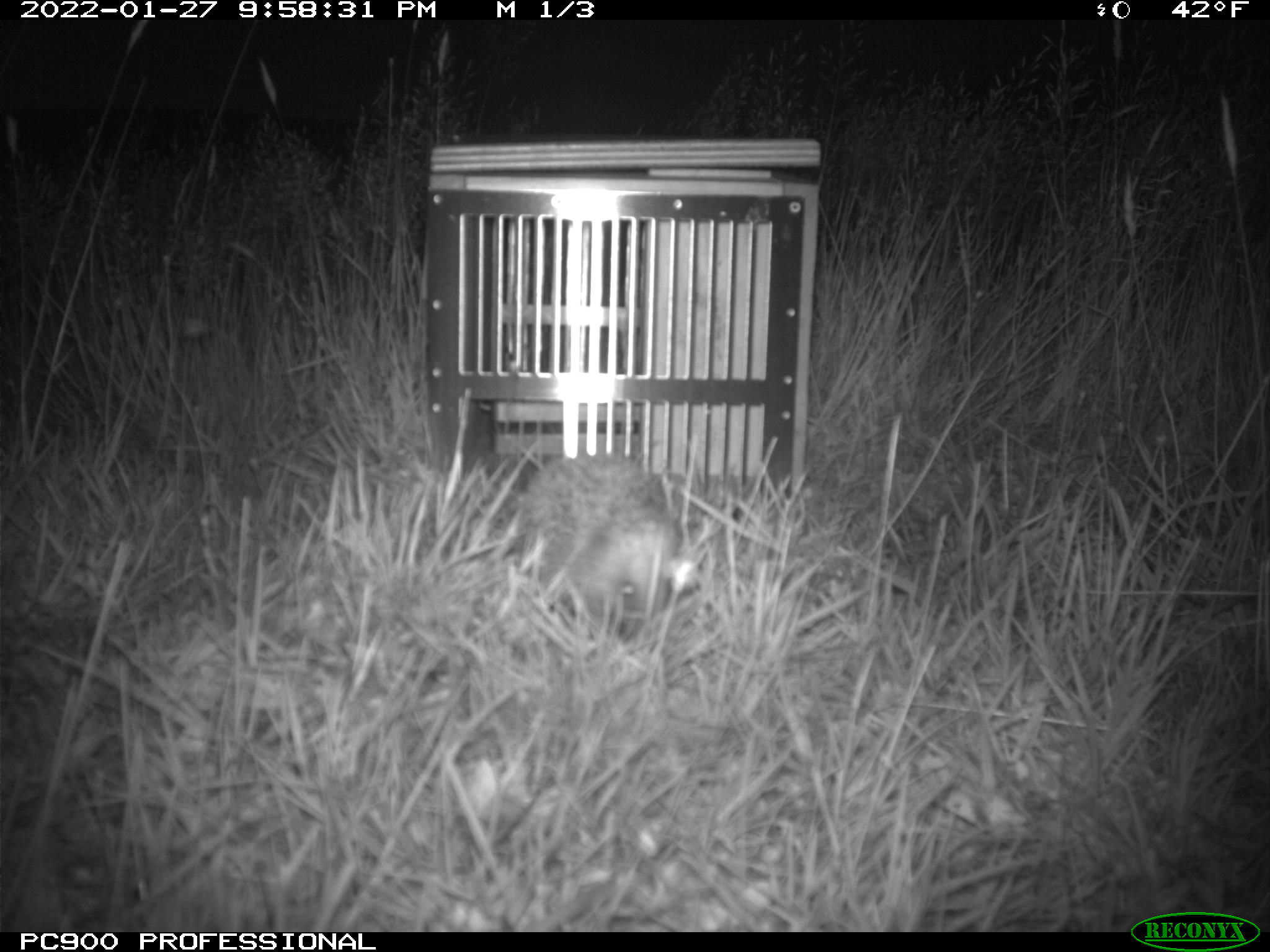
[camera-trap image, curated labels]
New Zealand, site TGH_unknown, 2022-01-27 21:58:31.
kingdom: Animalia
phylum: Chordata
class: Mammalia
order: Eulipotyphla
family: Erinaceidae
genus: Erinaceus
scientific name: Erinaceus europaeus europaeus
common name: european hedgehog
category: hedgehog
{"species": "hedgehog (european hedgehog) (Erinaceus europaeus europaeus)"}